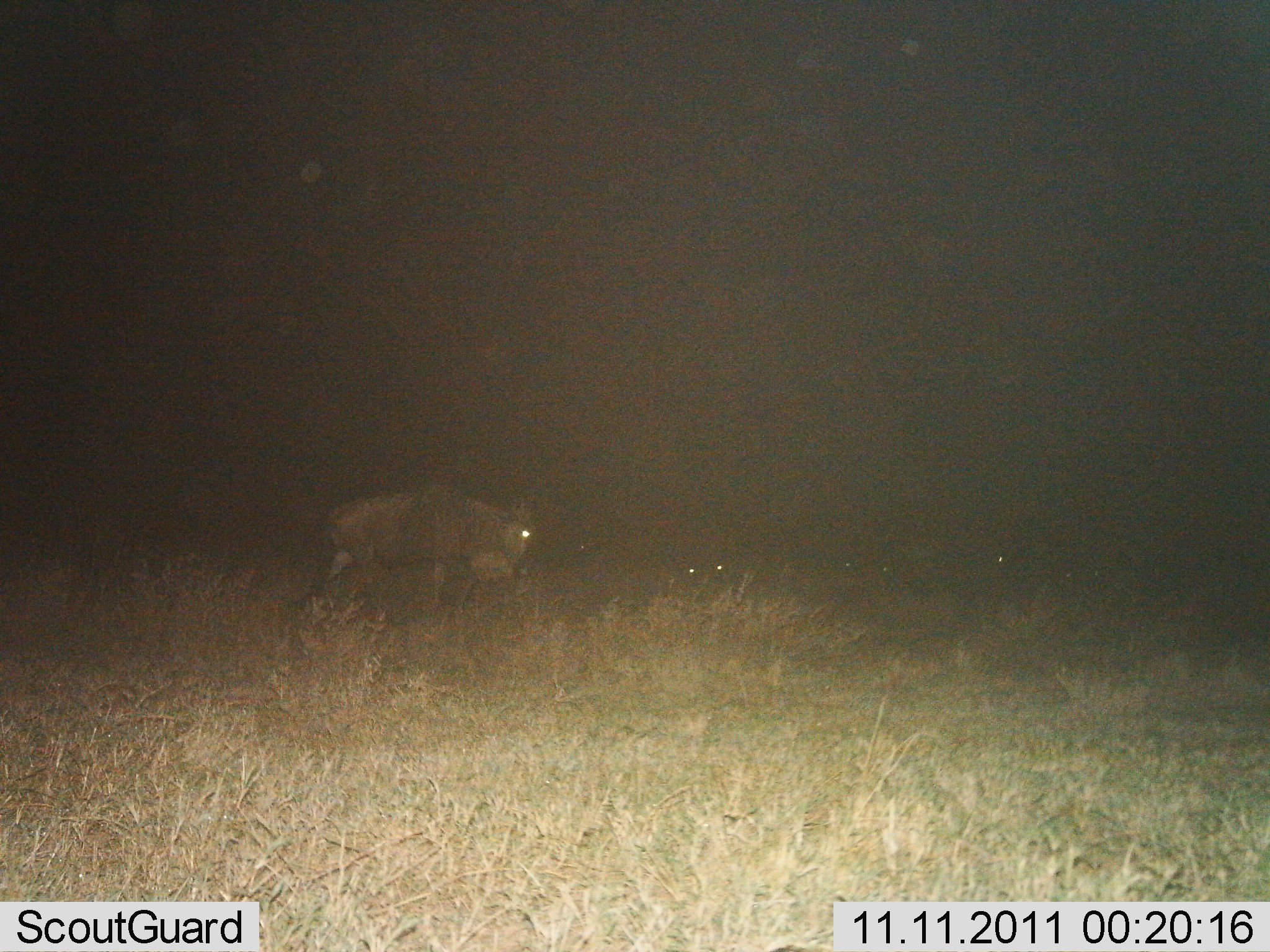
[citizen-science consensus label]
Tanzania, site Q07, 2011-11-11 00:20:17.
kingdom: Animalia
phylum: Chordata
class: Mammalia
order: Artiodactyla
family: Bovidae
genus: Connochaetes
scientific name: Connochaetes taurinus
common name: blue wildebeest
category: wildebeest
Wildebeest (blue wildebeest) (Connochaetes taurinus), count 1. Behavior (volunteer vote fractions): standing 64%, resting 14%, moving 43%, interacting 0%. Young present (vote fraction): 0%. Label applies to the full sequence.